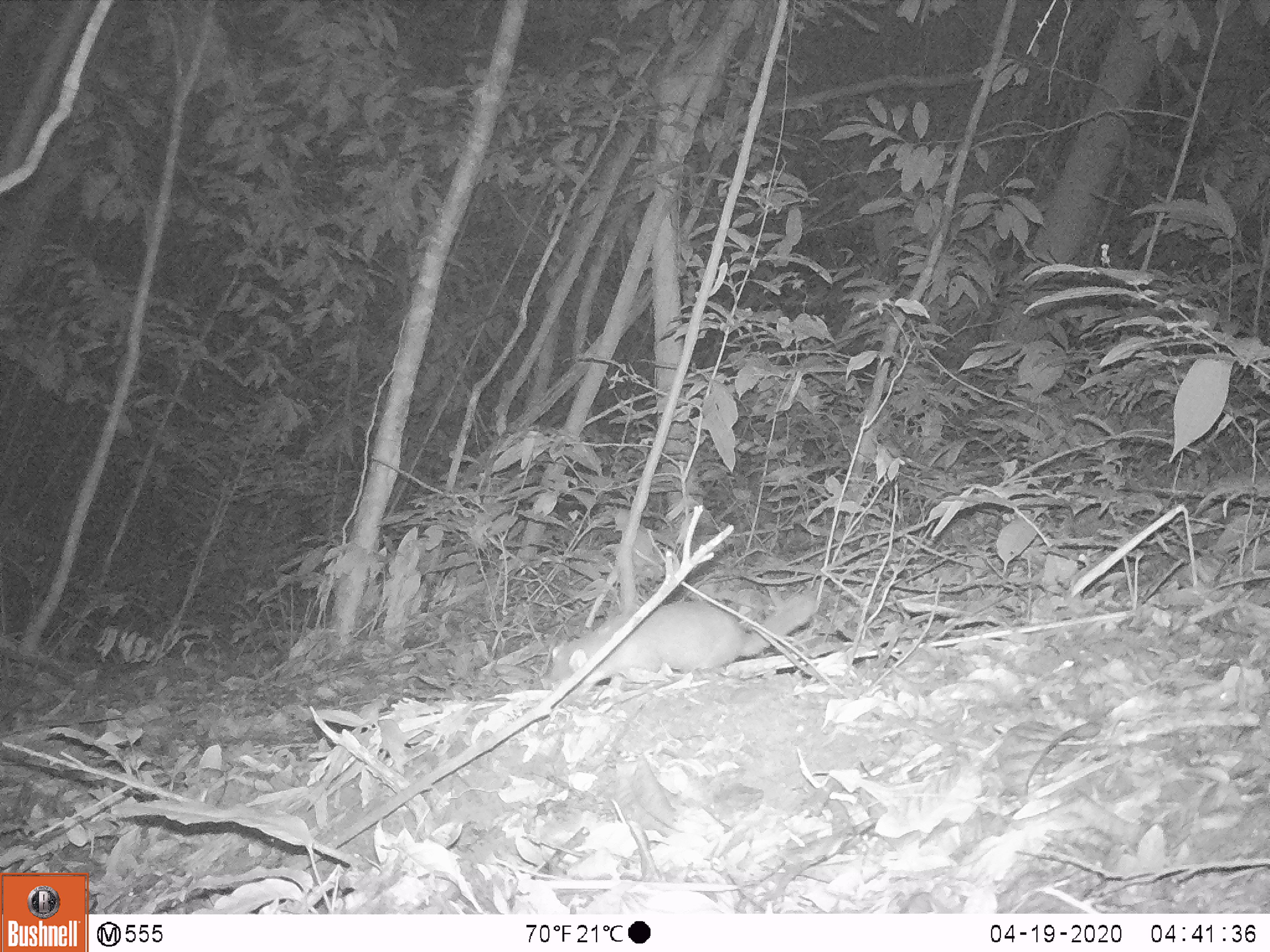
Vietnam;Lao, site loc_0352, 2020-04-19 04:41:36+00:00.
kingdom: Animalia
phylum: Chordata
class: Mammalia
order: Carnivora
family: Mustelidae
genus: Melogale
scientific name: Melogale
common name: ferret badger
Ferret badger (Melogale). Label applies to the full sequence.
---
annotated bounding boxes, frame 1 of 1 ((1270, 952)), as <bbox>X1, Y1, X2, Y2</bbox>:
ferret badger: <bbox>551, 589, 820, 692</bbox>